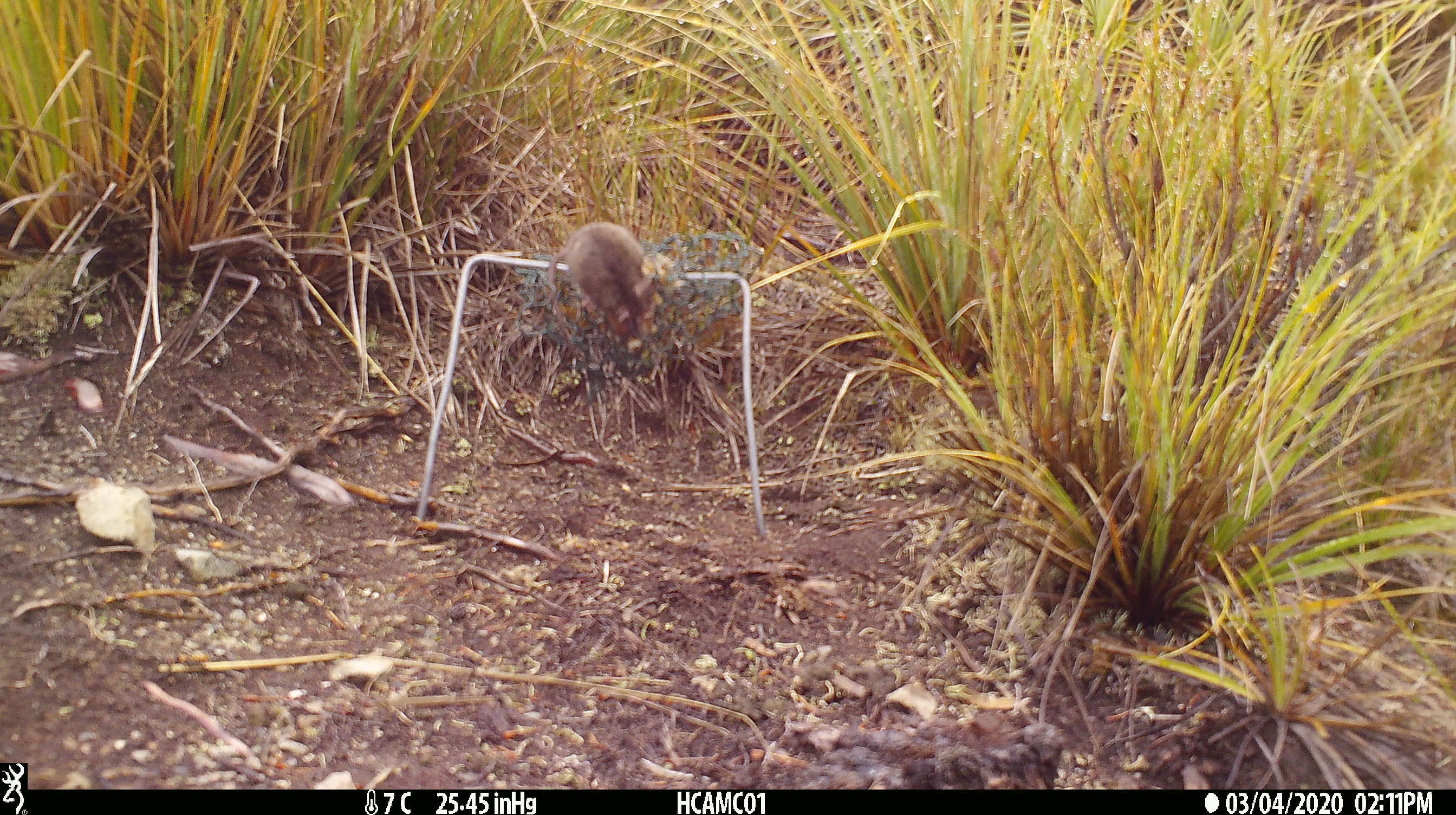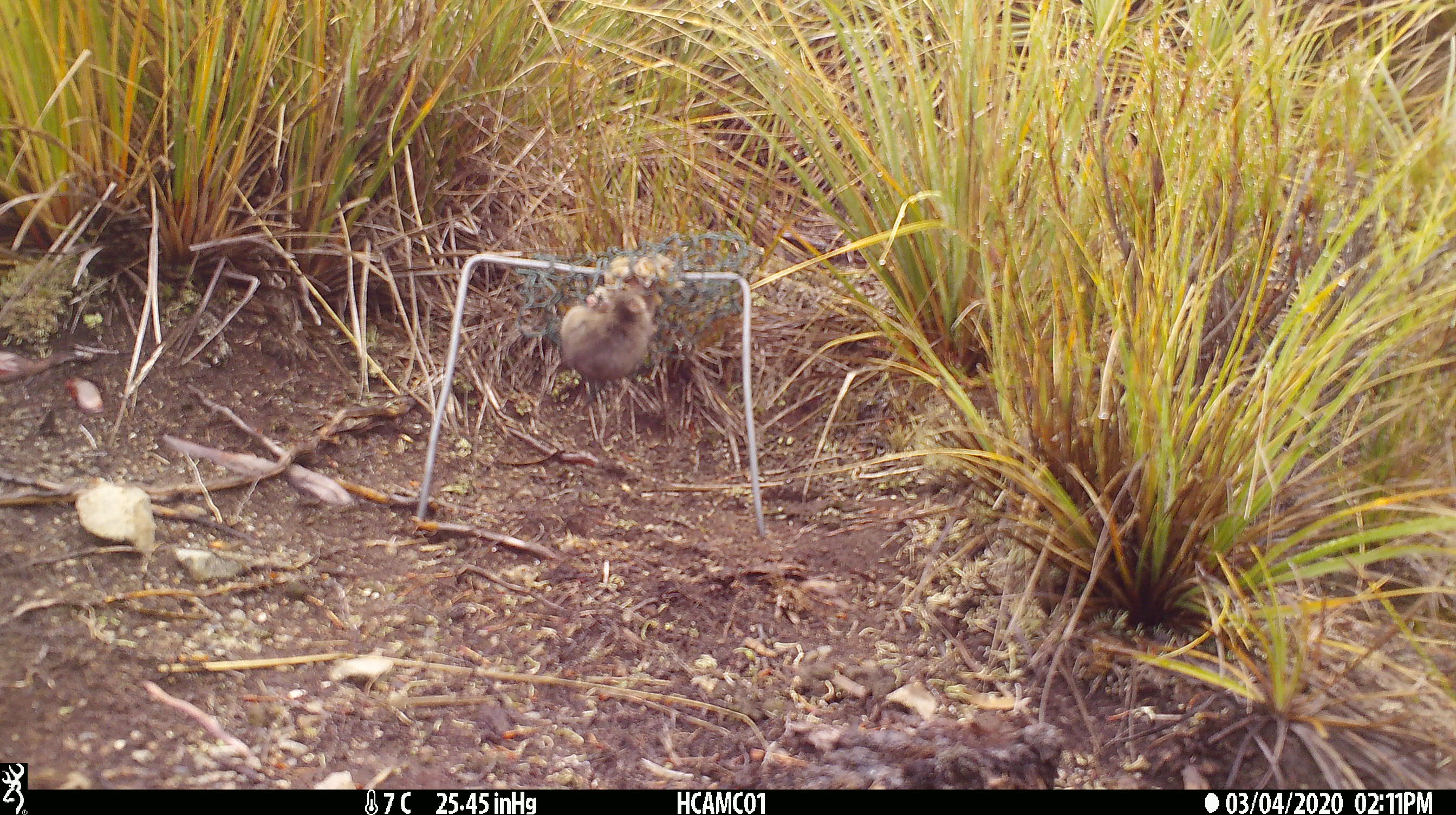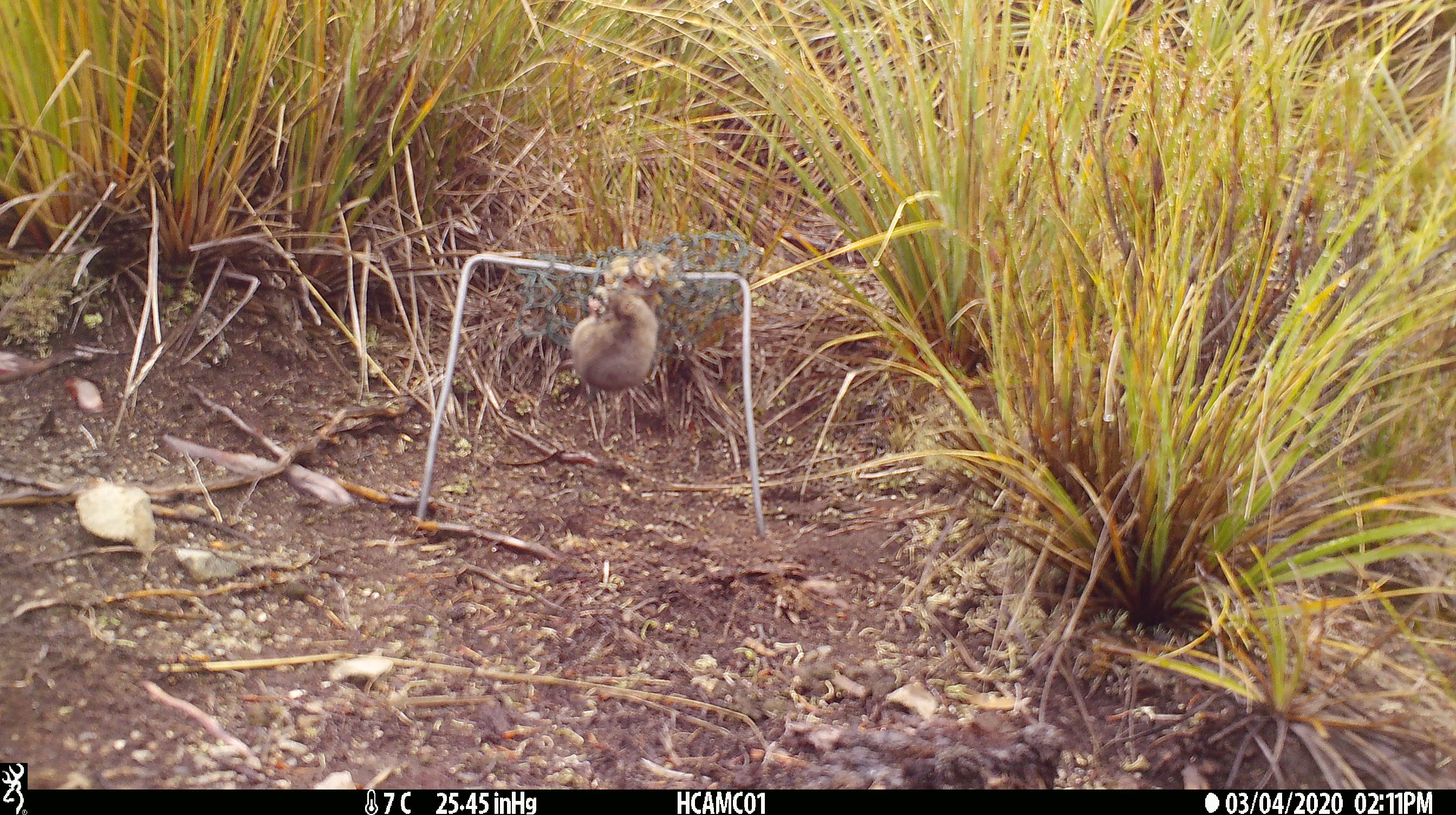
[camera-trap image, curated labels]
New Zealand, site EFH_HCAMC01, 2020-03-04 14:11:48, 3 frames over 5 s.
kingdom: Animalia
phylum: Chordata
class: Mammalia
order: Rodentia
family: Muridae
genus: Mus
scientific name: Mus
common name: mouse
Mouse (Mus).